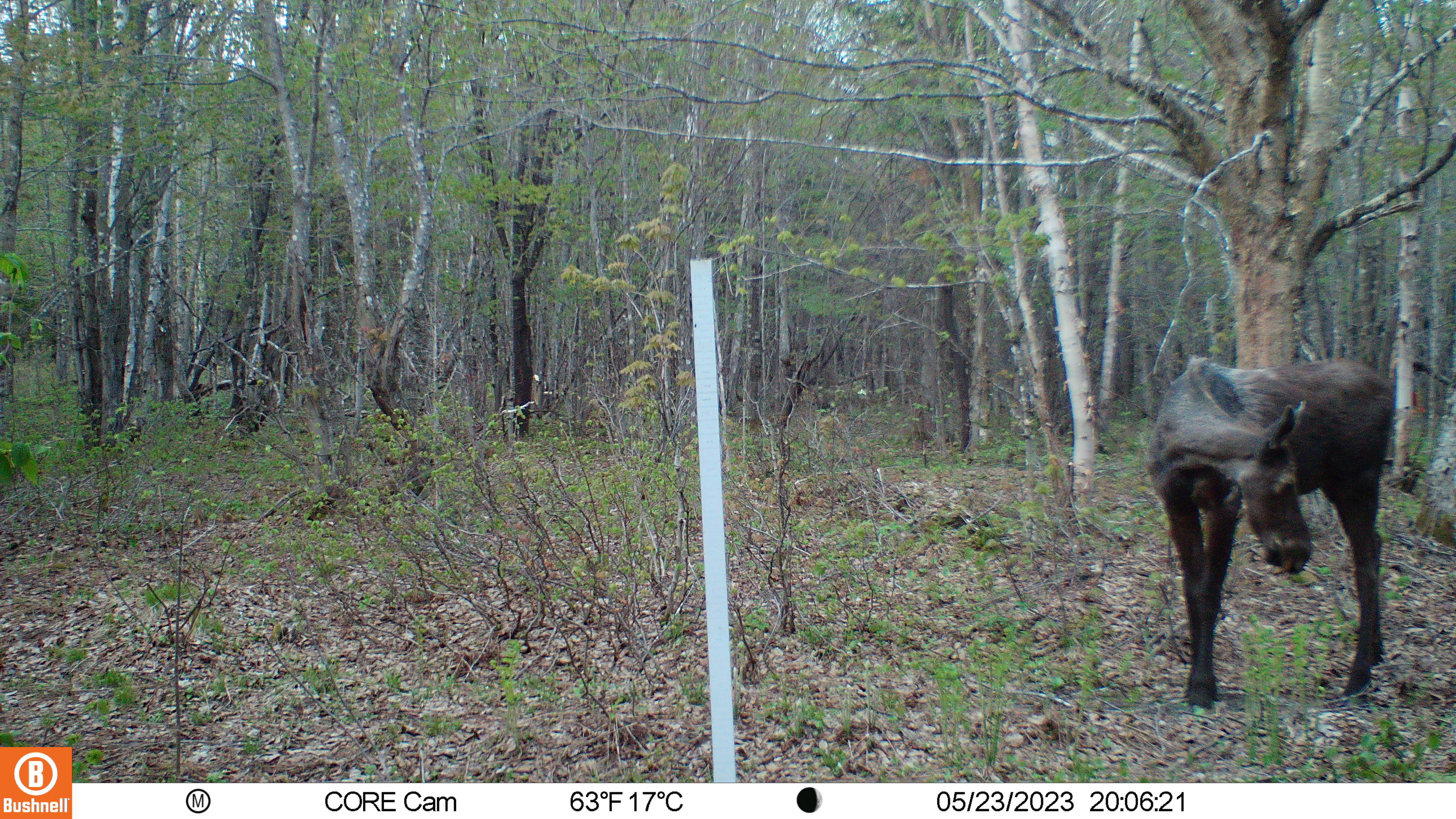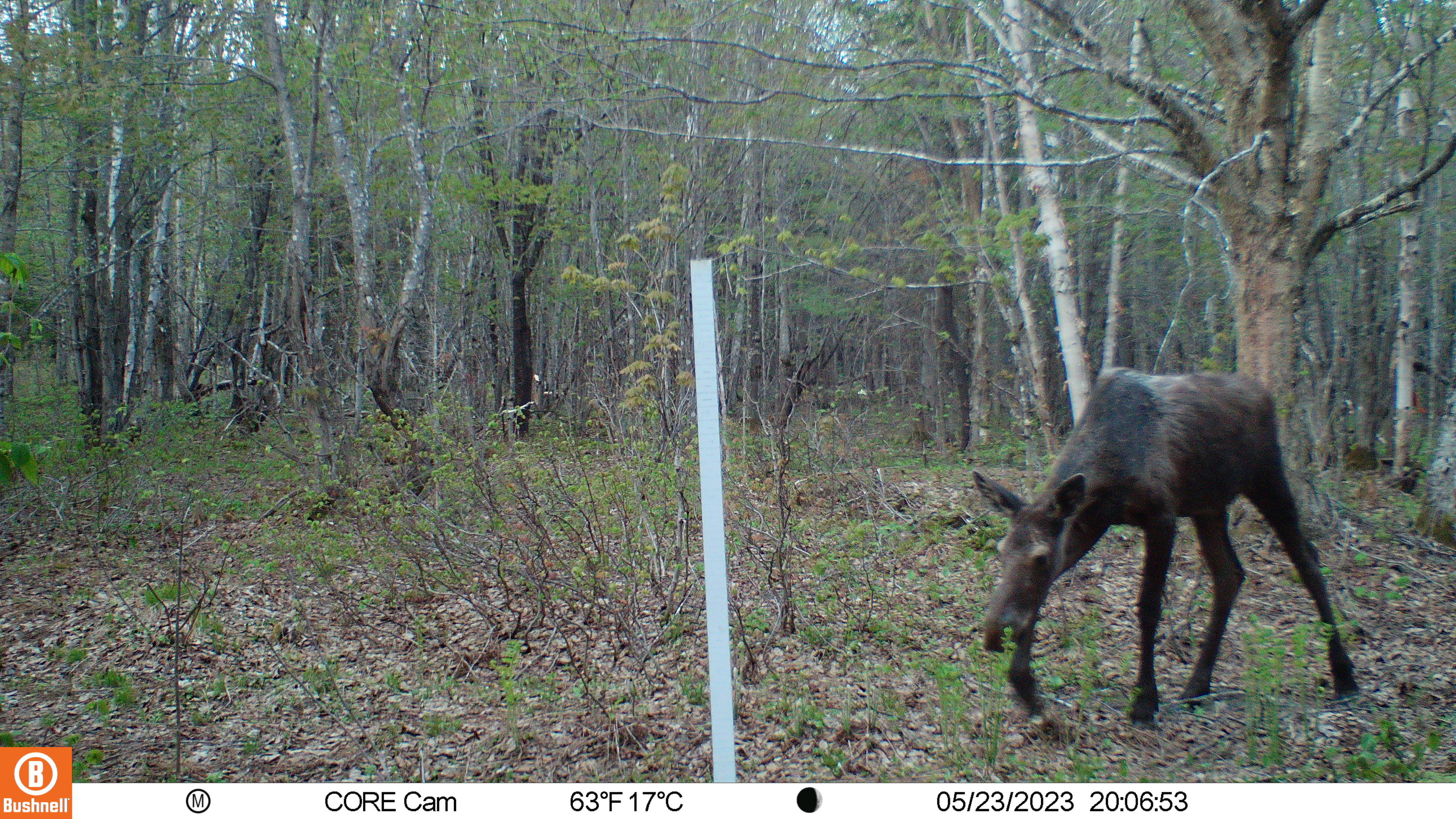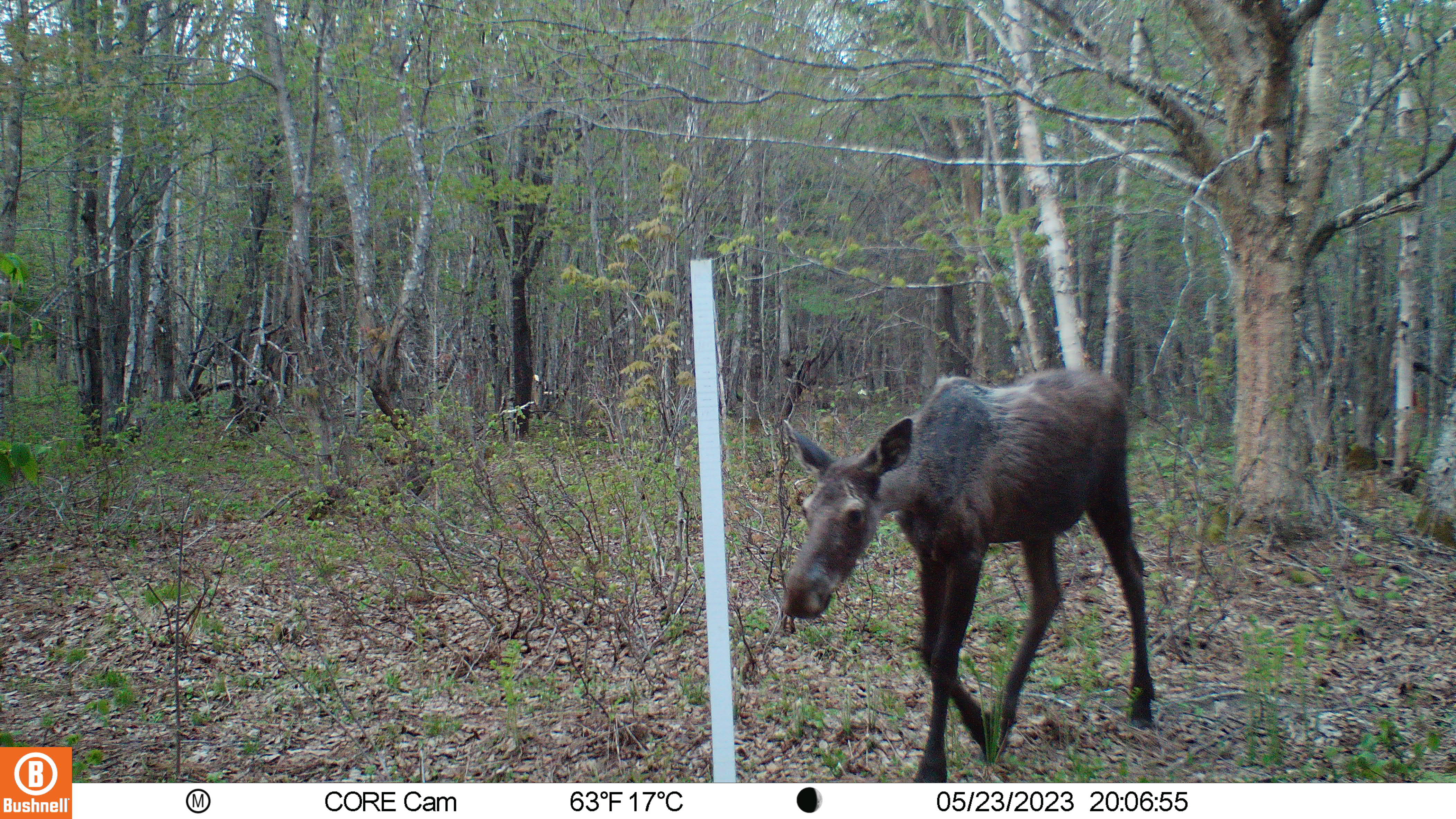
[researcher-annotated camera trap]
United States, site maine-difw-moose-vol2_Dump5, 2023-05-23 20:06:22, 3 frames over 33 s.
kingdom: Animalia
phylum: Chordata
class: Mammalia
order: Artiodactyla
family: Cervidae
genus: Alces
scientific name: Alces alces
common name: moose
Moose (Alces alces).